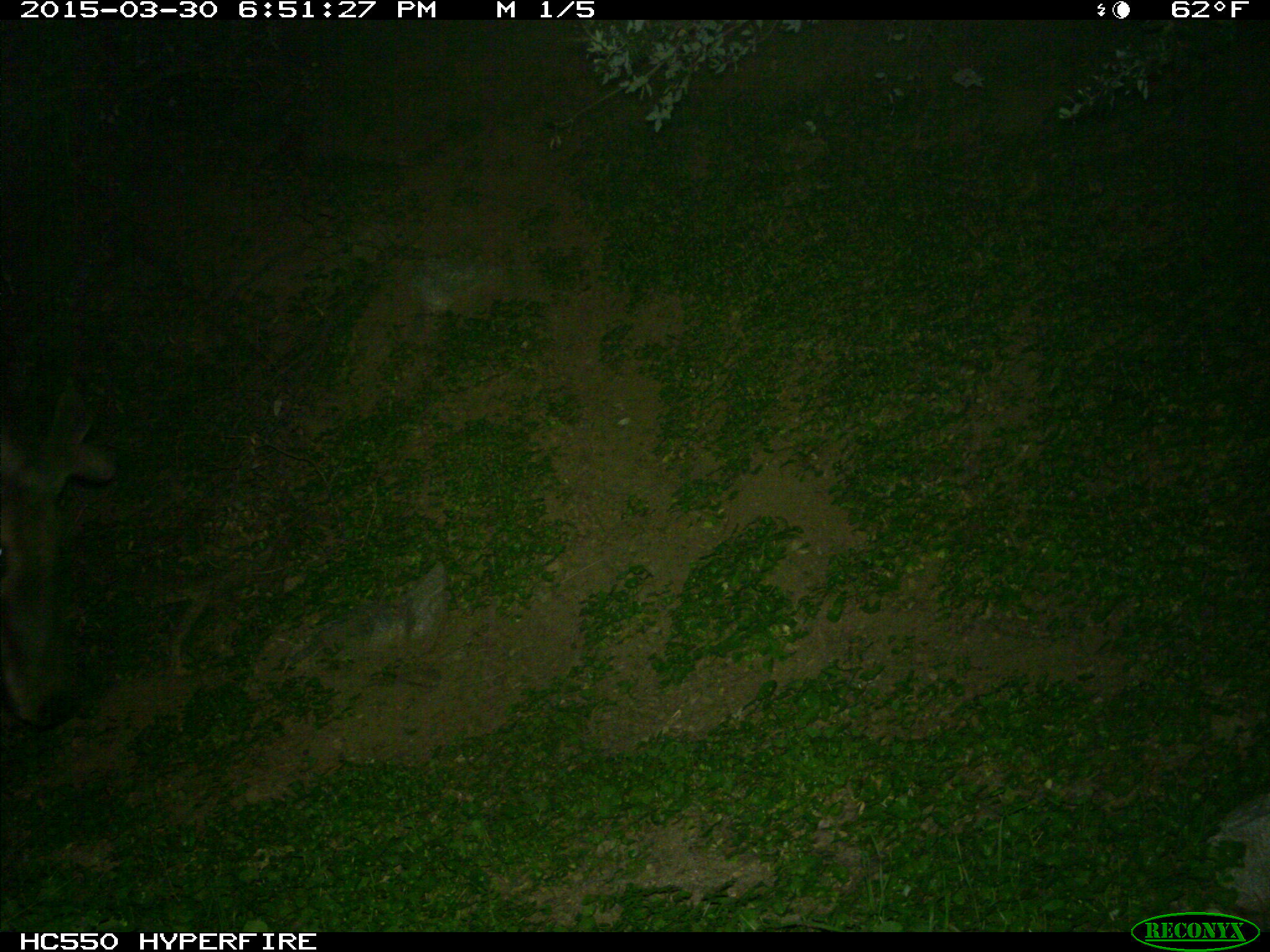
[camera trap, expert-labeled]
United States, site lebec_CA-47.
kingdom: Animalia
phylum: Chordata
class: Mammalia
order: Artiodactyla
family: Cervidae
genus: Cervus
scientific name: Cervus canadensis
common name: elk